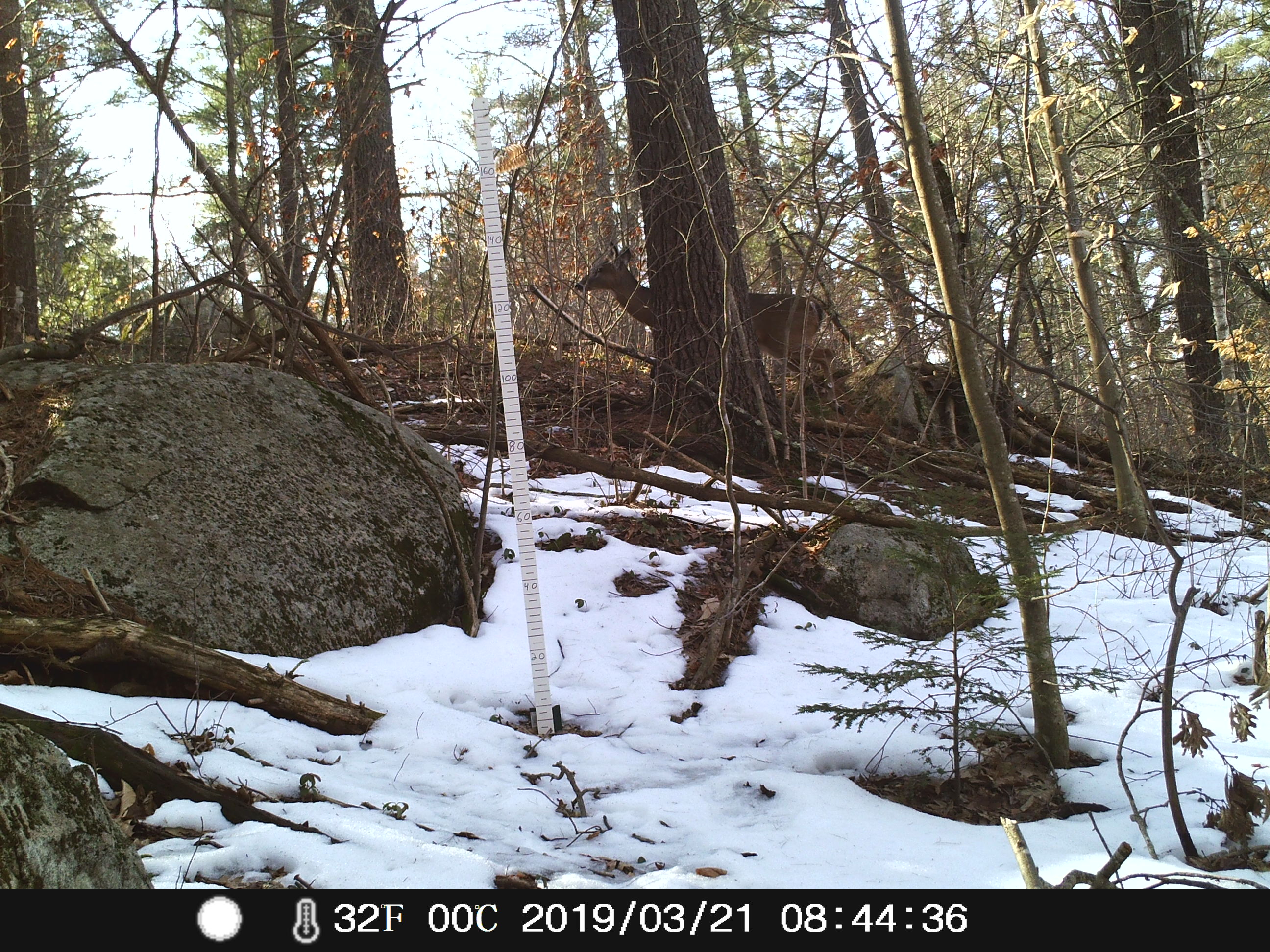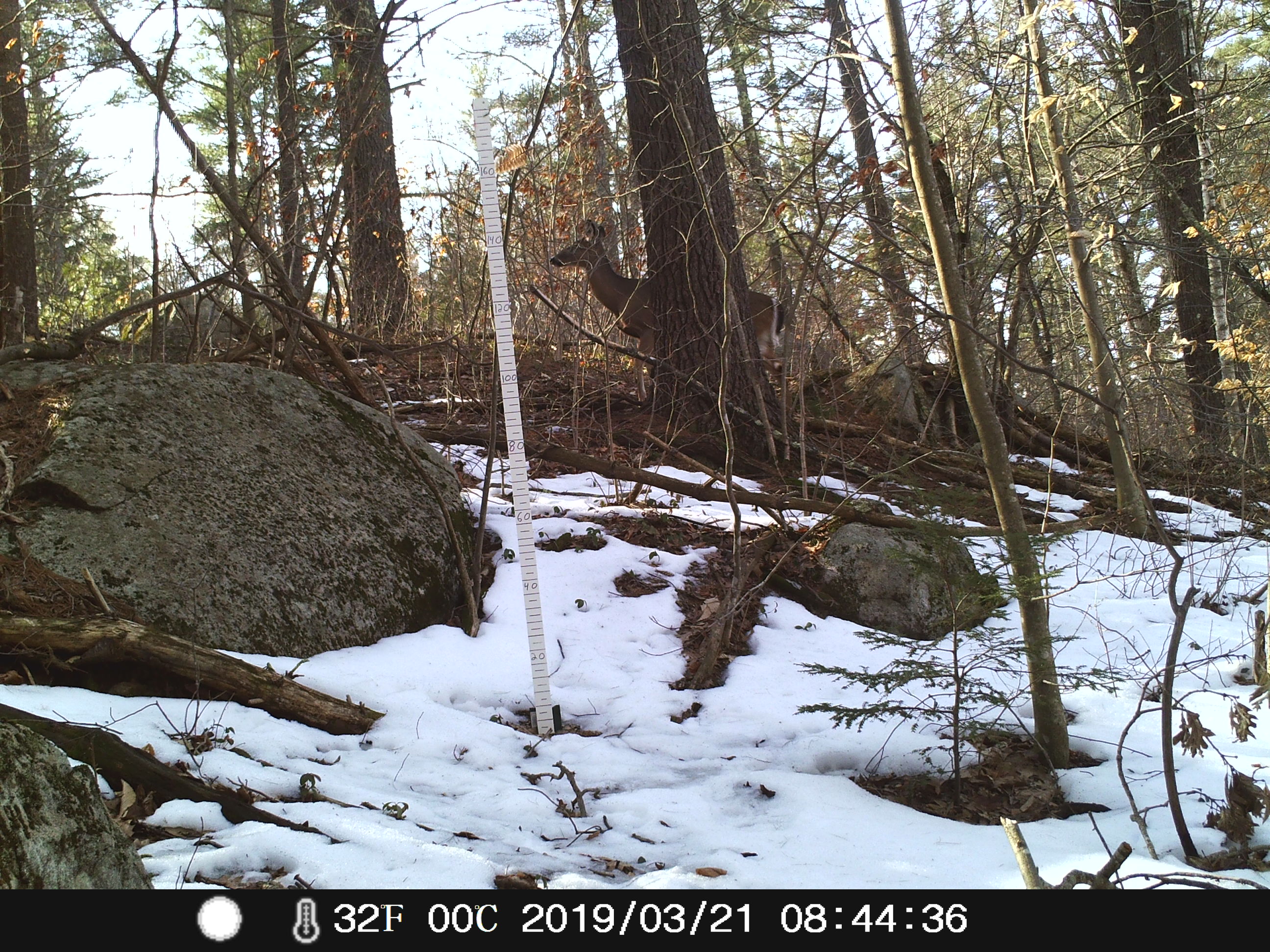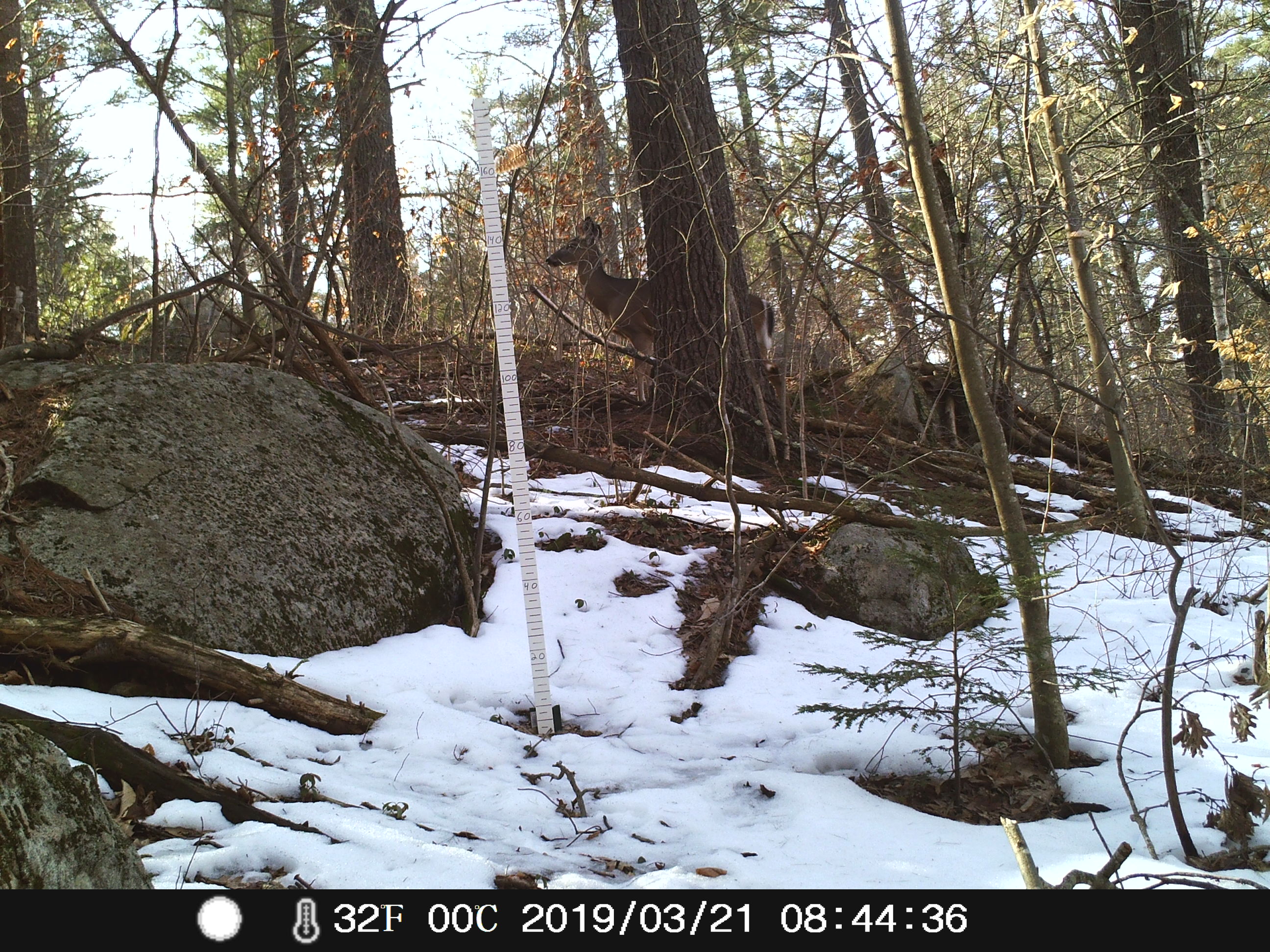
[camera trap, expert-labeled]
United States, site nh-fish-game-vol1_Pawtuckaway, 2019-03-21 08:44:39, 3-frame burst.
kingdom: Animalia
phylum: Chordata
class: Mammalia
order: Artiodactyla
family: Cervidae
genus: Odocoileus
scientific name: Odocoileus virginianus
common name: white-tailed deer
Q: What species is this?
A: White-tailed deer (Odocoileus virginianus).